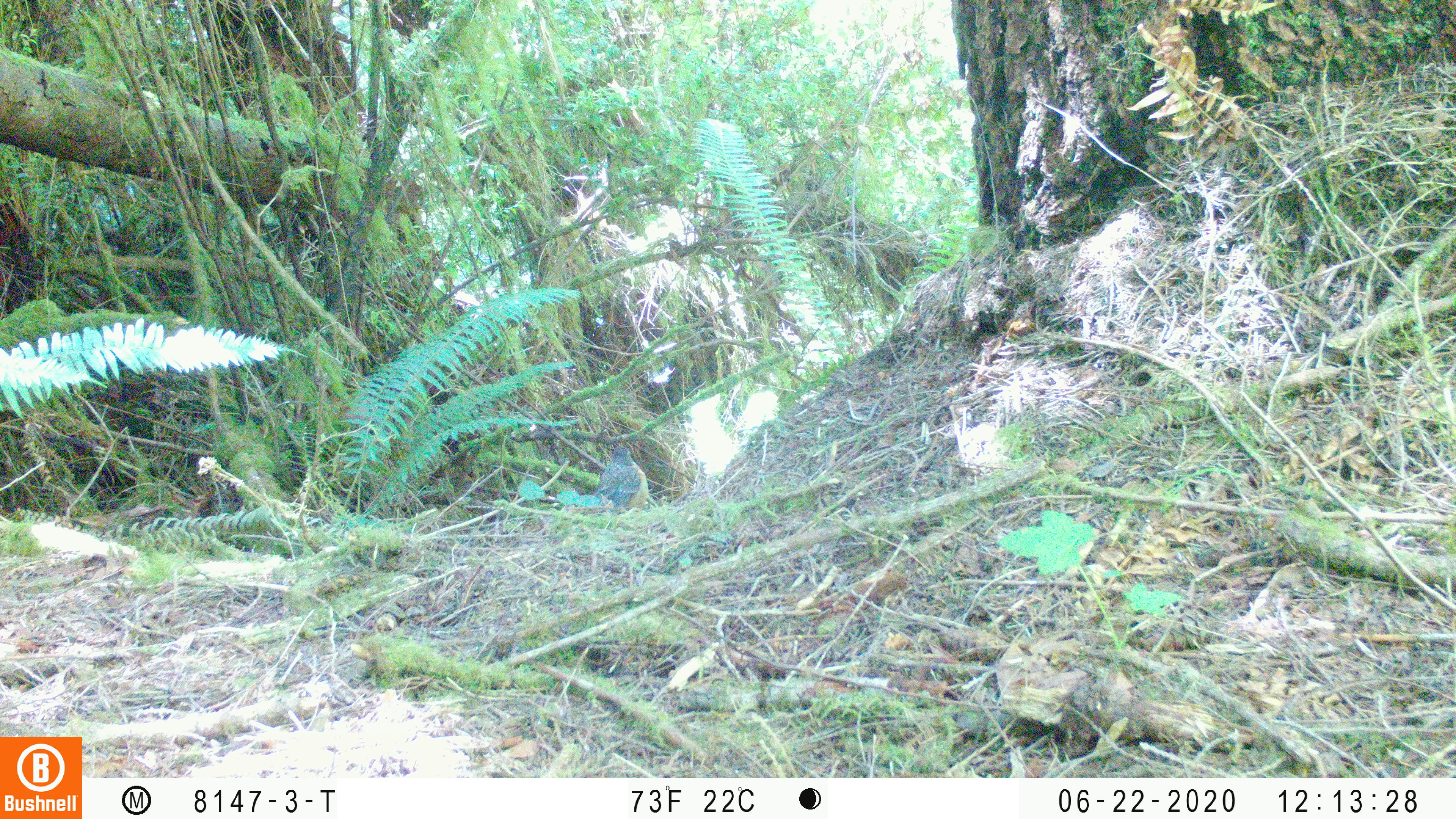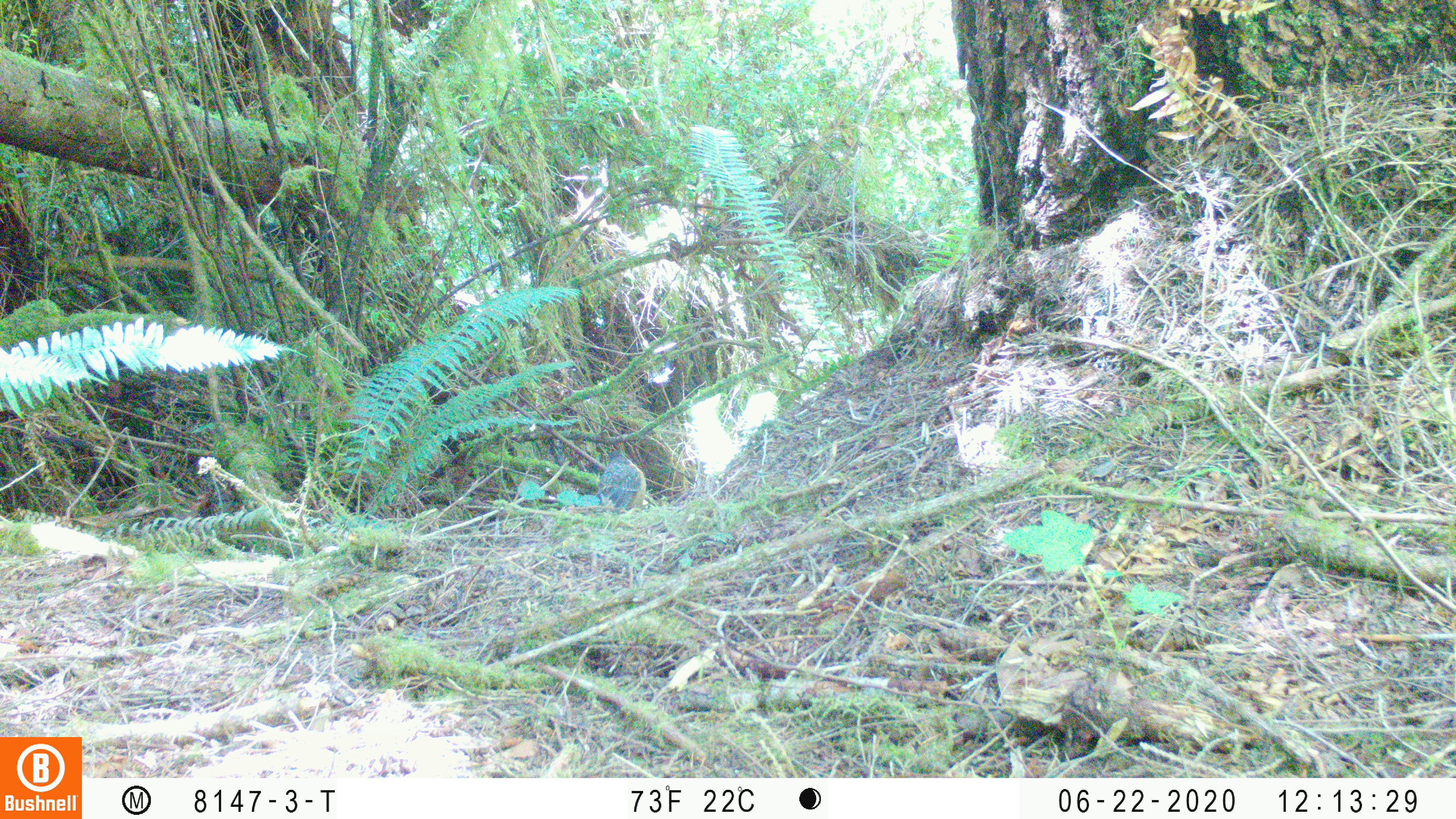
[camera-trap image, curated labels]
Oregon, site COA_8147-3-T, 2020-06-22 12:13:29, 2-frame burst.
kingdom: Animalia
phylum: Chordata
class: Aves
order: Passeriformes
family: Turdidae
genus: Turdus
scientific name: Turdus migratorius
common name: american robin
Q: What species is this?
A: American robin (Turdus migratorius).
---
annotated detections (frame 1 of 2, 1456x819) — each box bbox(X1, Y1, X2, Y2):
american robin: bbox(591, 430, 662, 525)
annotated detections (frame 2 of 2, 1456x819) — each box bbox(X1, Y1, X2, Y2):
american robin: bbox(584, 437, 656, 521)